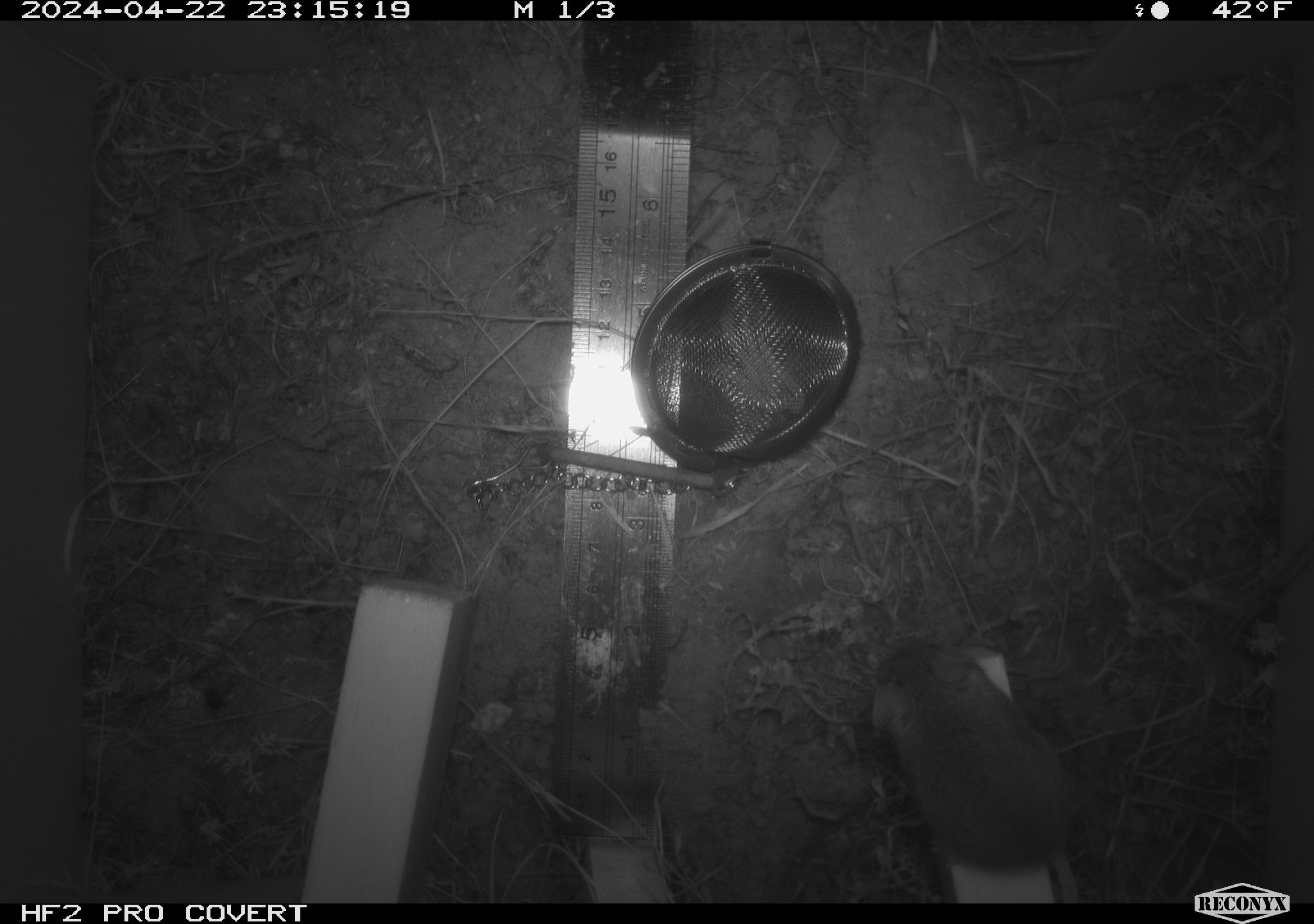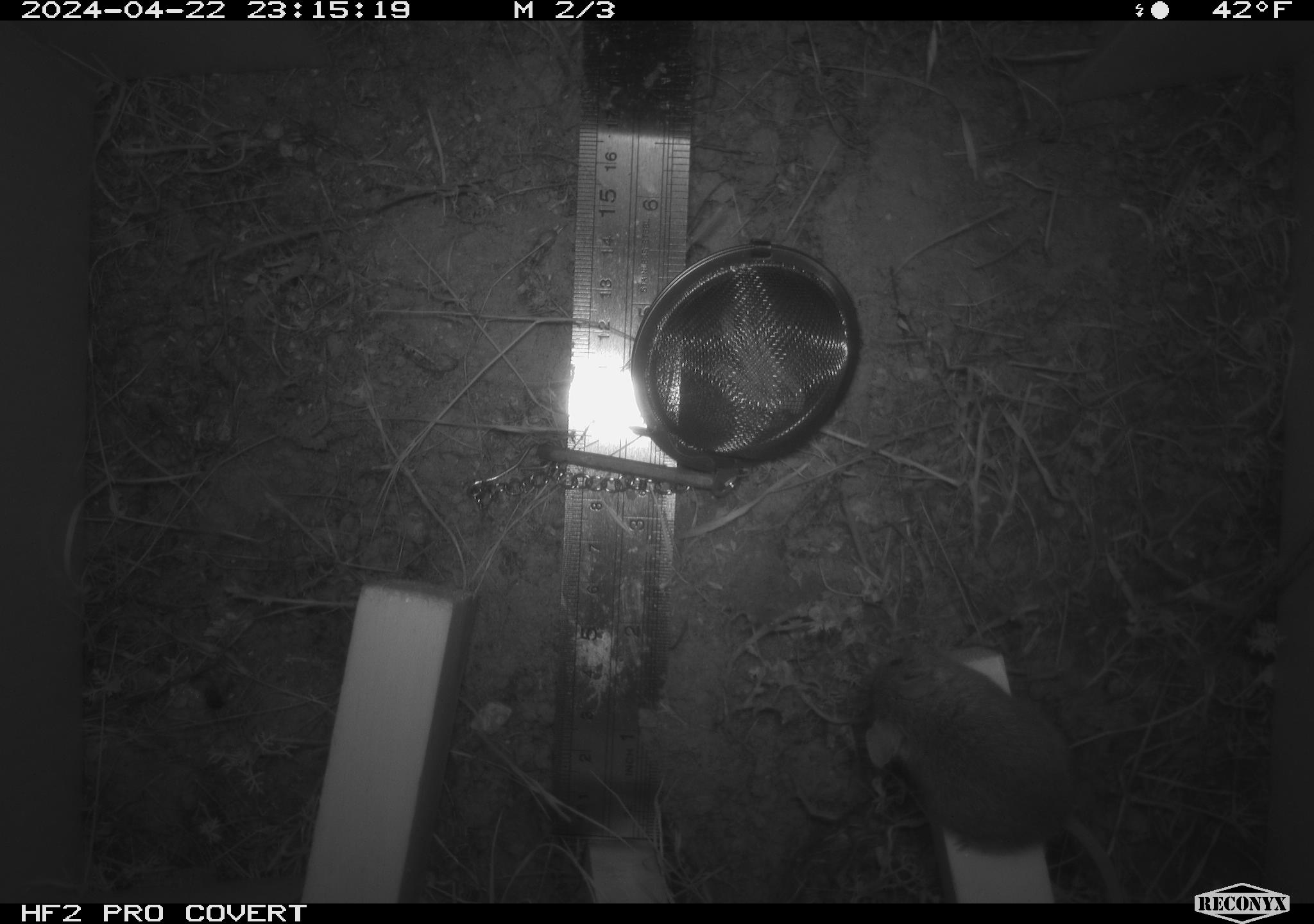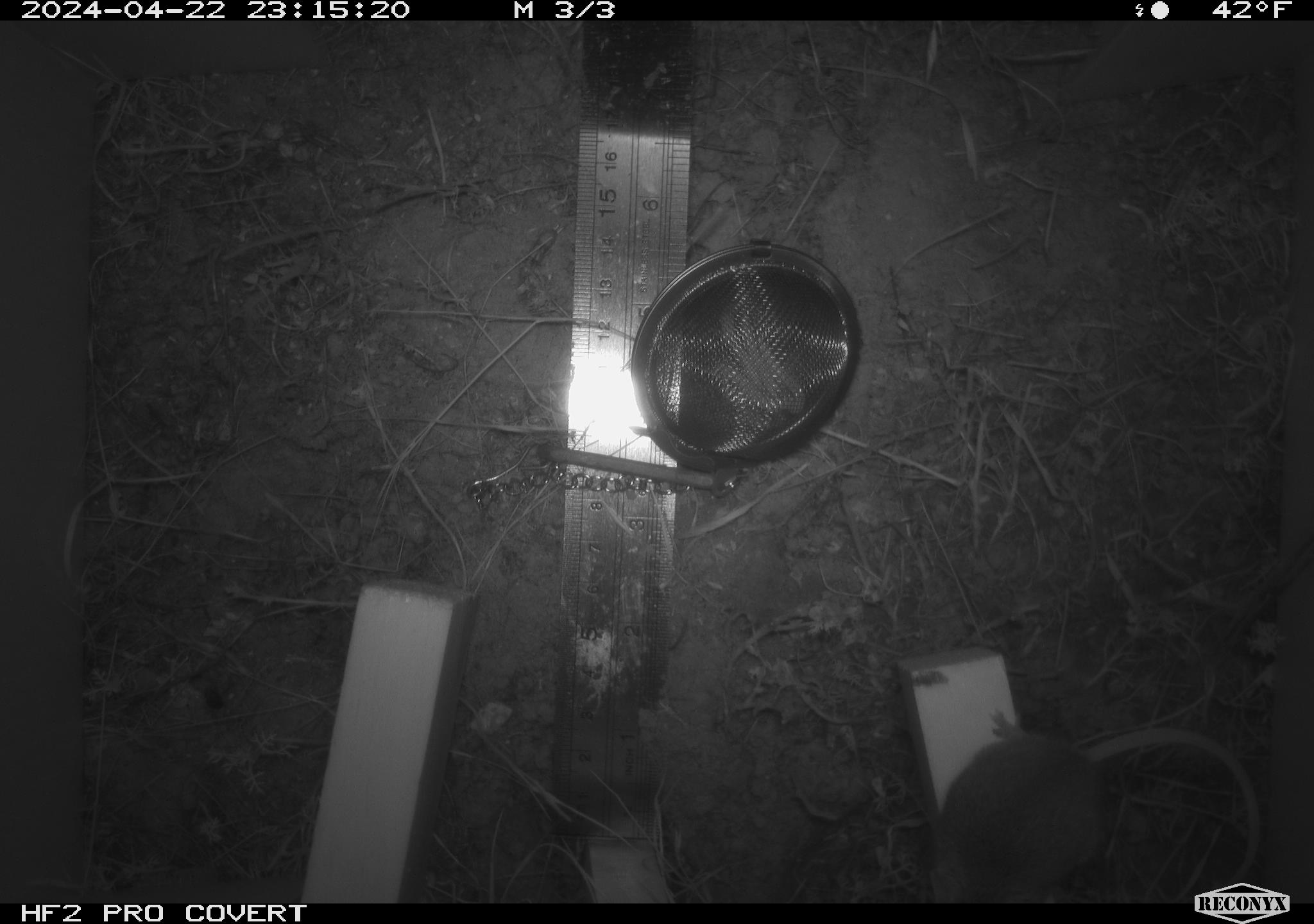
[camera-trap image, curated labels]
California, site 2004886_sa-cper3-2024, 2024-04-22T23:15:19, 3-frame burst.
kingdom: Animalia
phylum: Chordata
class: Mammalia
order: Rodentia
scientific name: Rodentia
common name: rodent